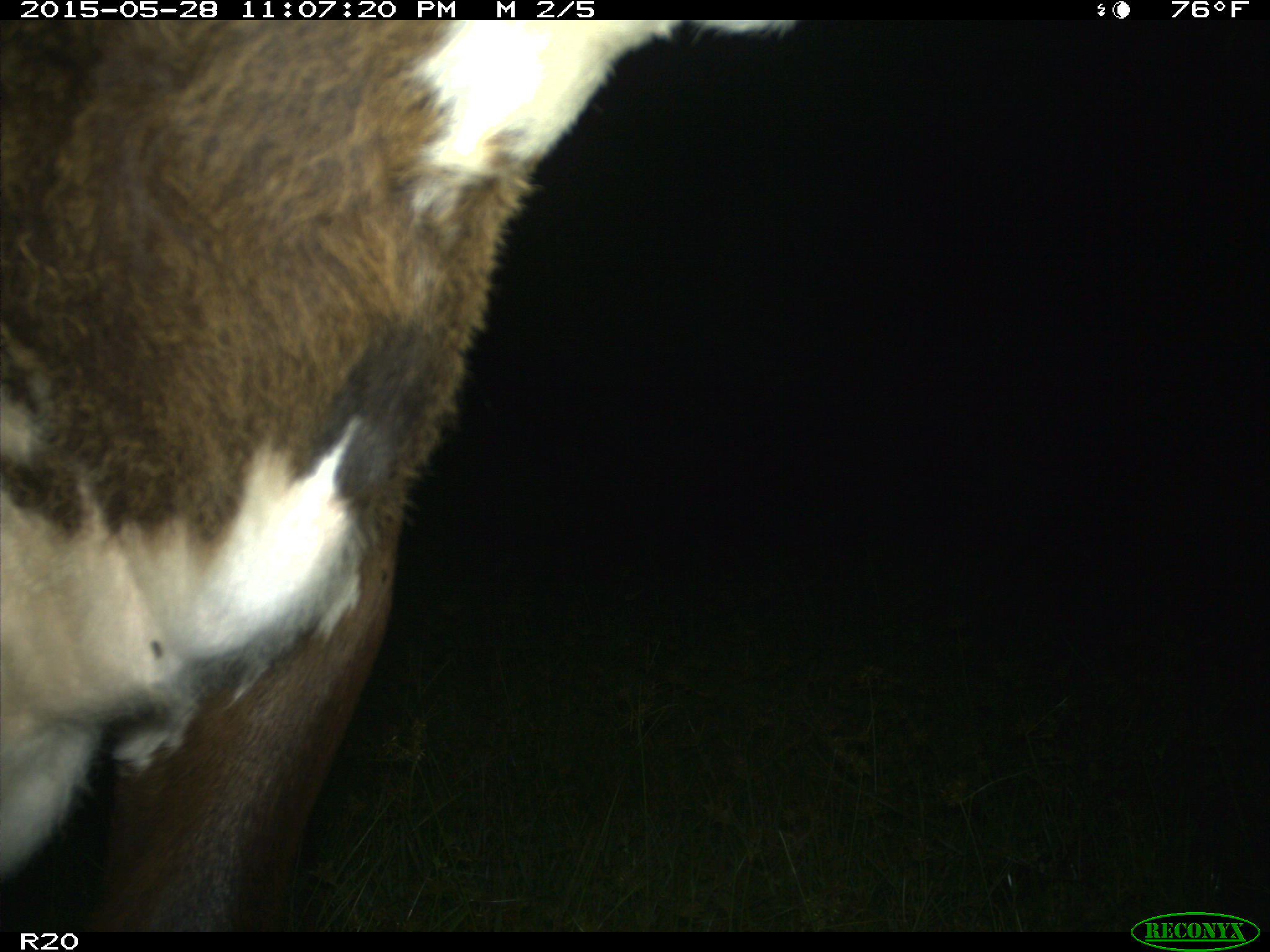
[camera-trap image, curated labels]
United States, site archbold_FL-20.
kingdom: Animalia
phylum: Chordata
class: Mammalia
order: Artiodactyla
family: Bovidae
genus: Bos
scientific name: Bos taurus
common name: domestic cow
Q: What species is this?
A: Bos taurus (domestic cow).